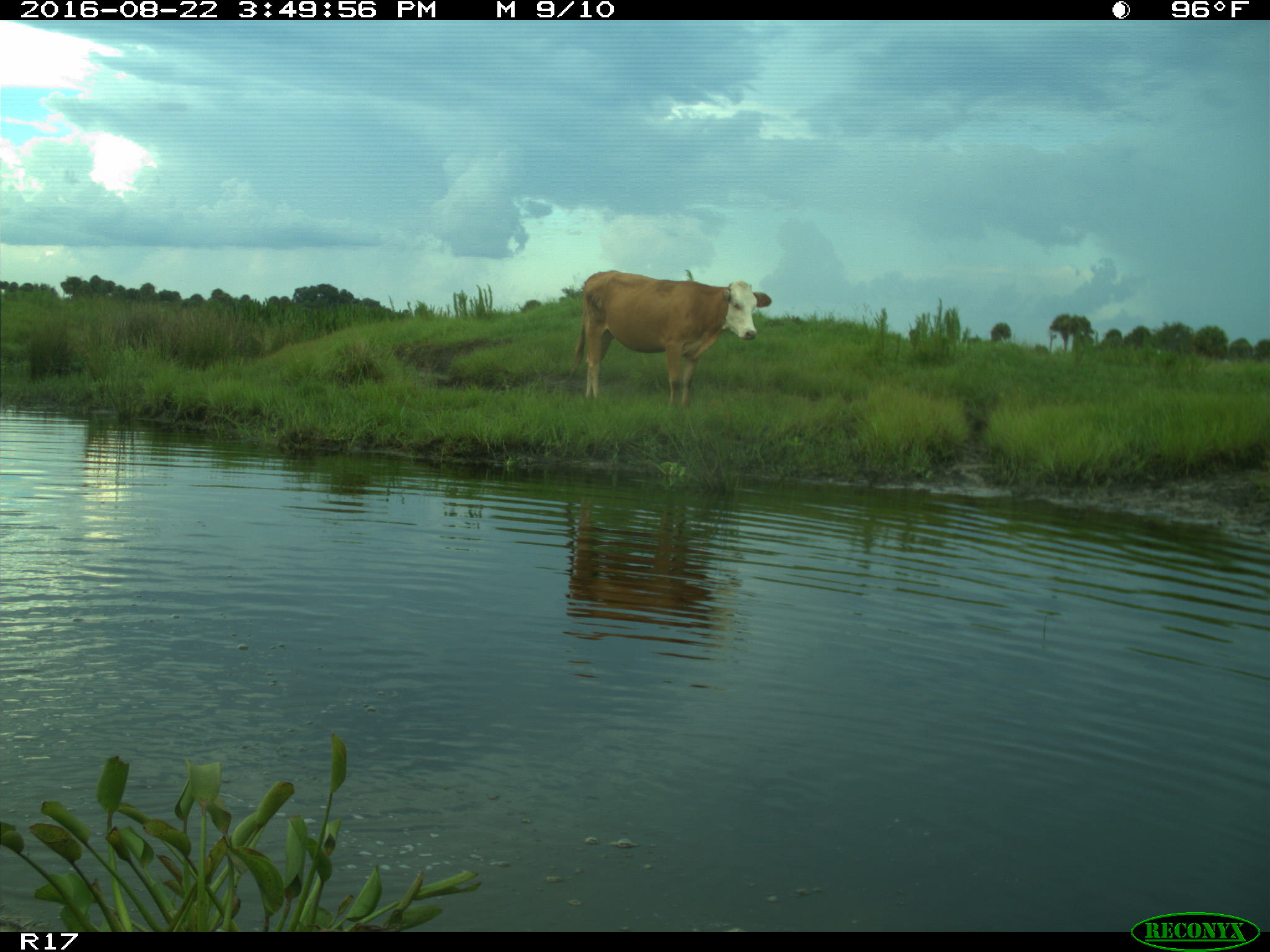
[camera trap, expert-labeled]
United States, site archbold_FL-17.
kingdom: Animalia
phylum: Chordata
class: Mammalia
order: Artiodactyla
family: Bovidae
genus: Bos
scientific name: Bos taurus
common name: domestic cow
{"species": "Bos taurus (domestic cow)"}